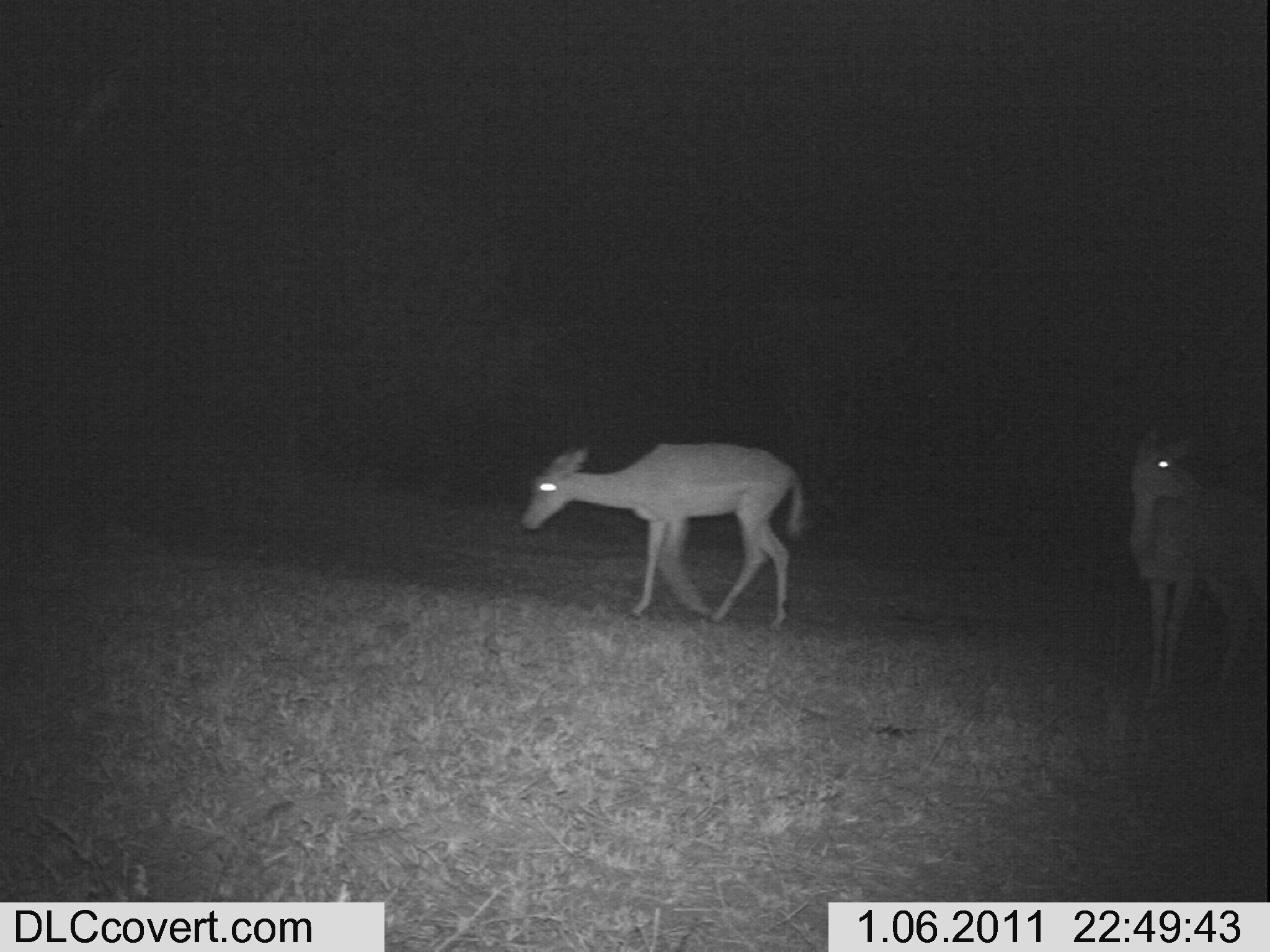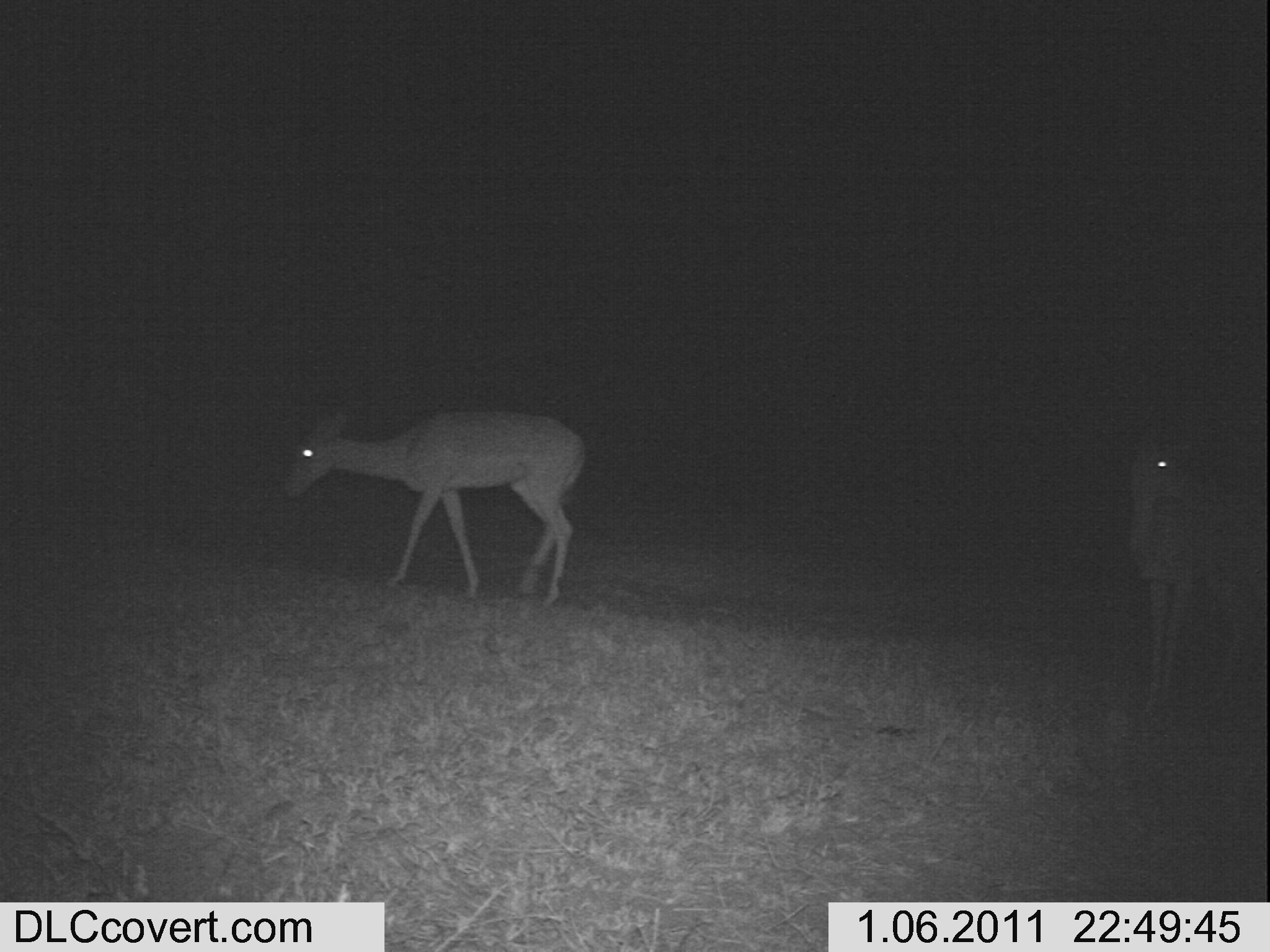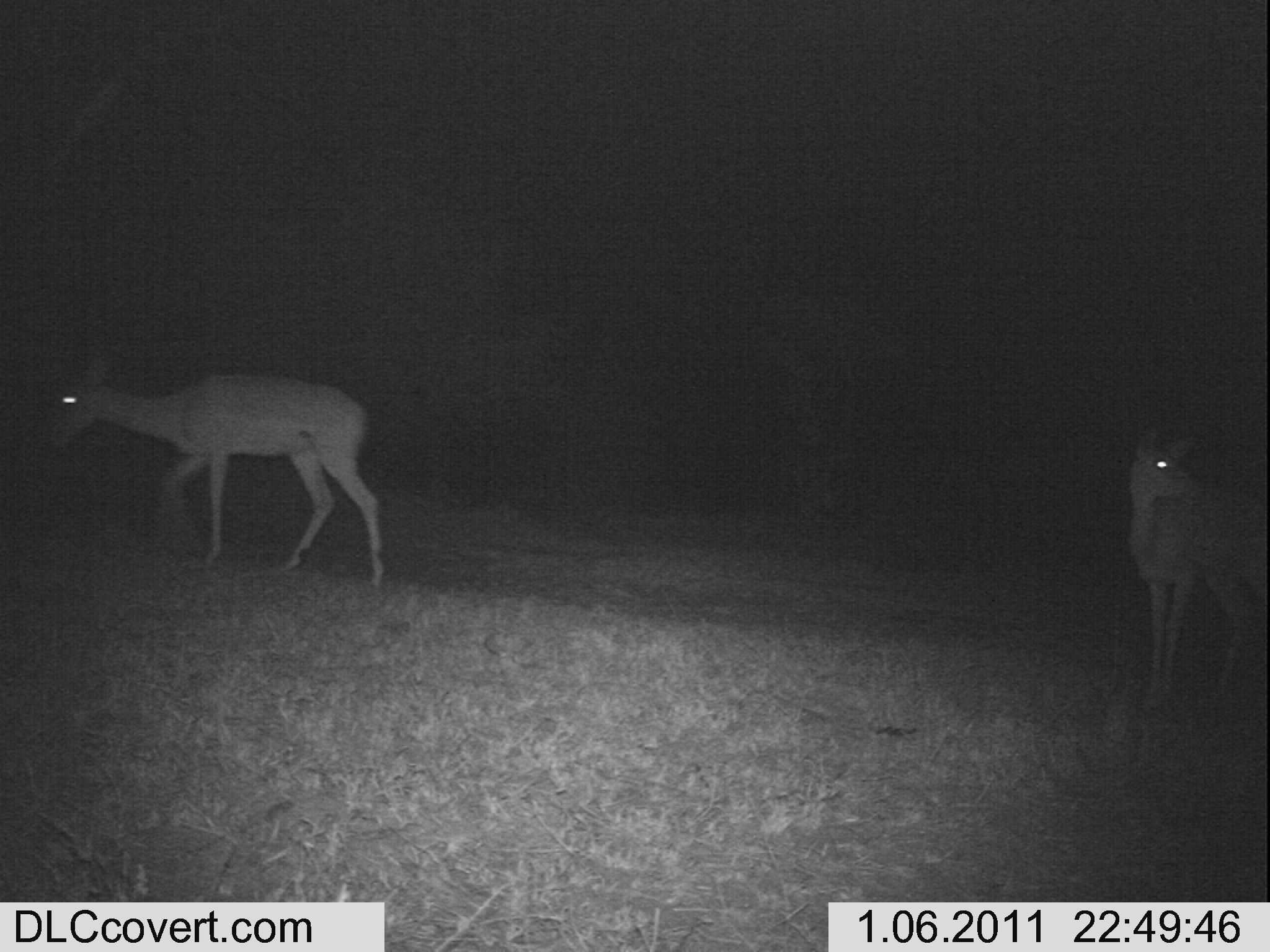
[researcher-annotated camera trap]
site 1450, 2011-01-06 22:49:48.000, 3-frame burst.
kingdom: Animalia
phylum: Chordata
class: Mammalia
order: Artiodactyla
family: Bovidae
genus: Aepyceros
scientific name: Aepyceros melampus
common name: impala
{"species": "Aepyceros melampus (impala)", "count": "2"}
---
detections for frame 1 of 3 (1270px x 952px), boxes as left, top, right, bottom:
aepyceros melampus: 512, 434, 811, 628; 1120, 431, 1270, 710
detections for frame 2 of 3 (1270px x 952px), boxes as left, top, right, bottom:
aepyceros melampus: 276, 401, 589, 607; 1118, 424, 1261, 715